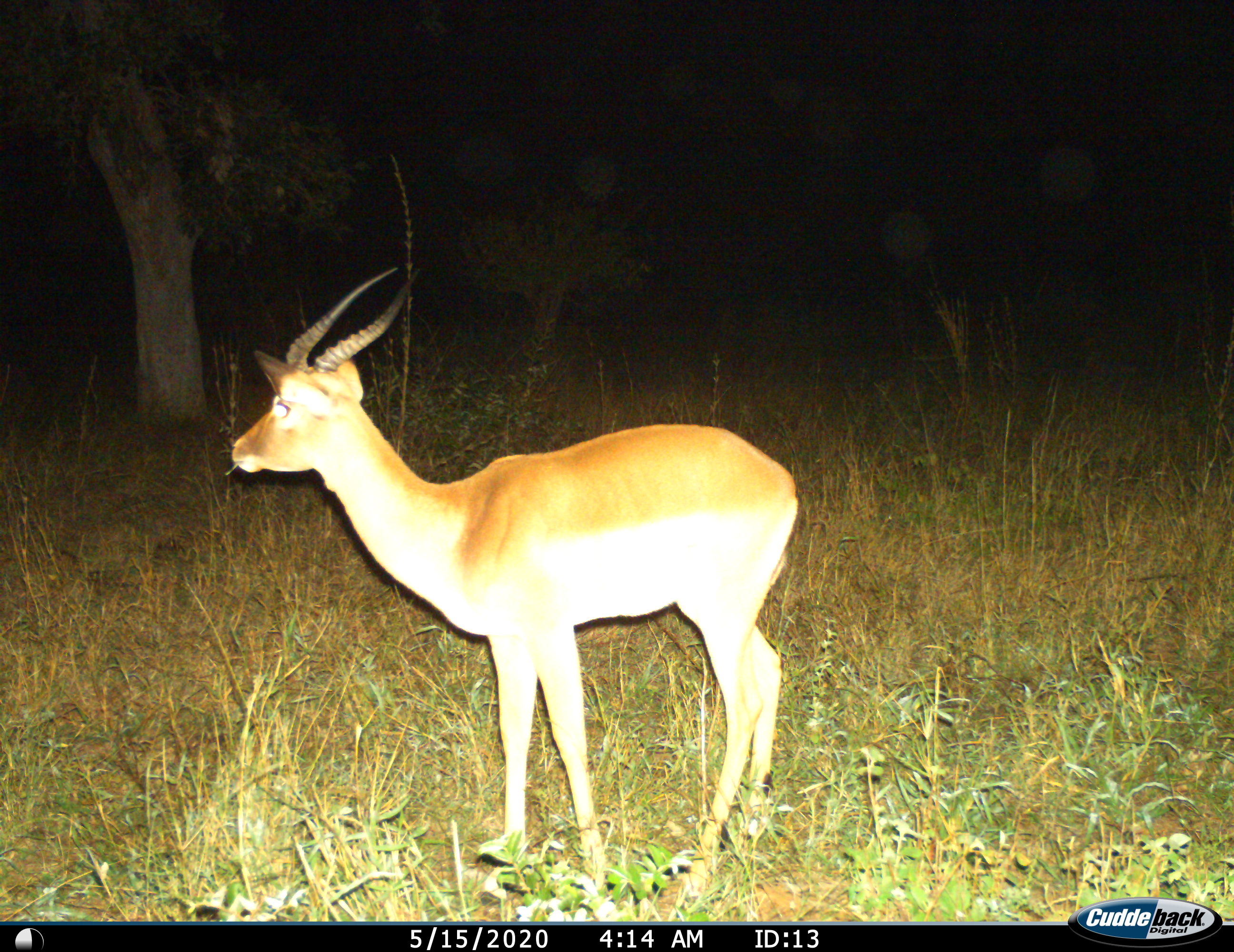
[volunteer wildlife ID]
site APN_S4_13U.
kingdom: Animalia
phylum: Chordata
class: Mammalia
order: Artiodactyla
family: Bovidae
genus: Aepyceros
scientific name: Aepyceros melampus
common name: impala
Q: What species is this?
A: Impala (Aepyceros melampus).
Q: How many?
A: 1.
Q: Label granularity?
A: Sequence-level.